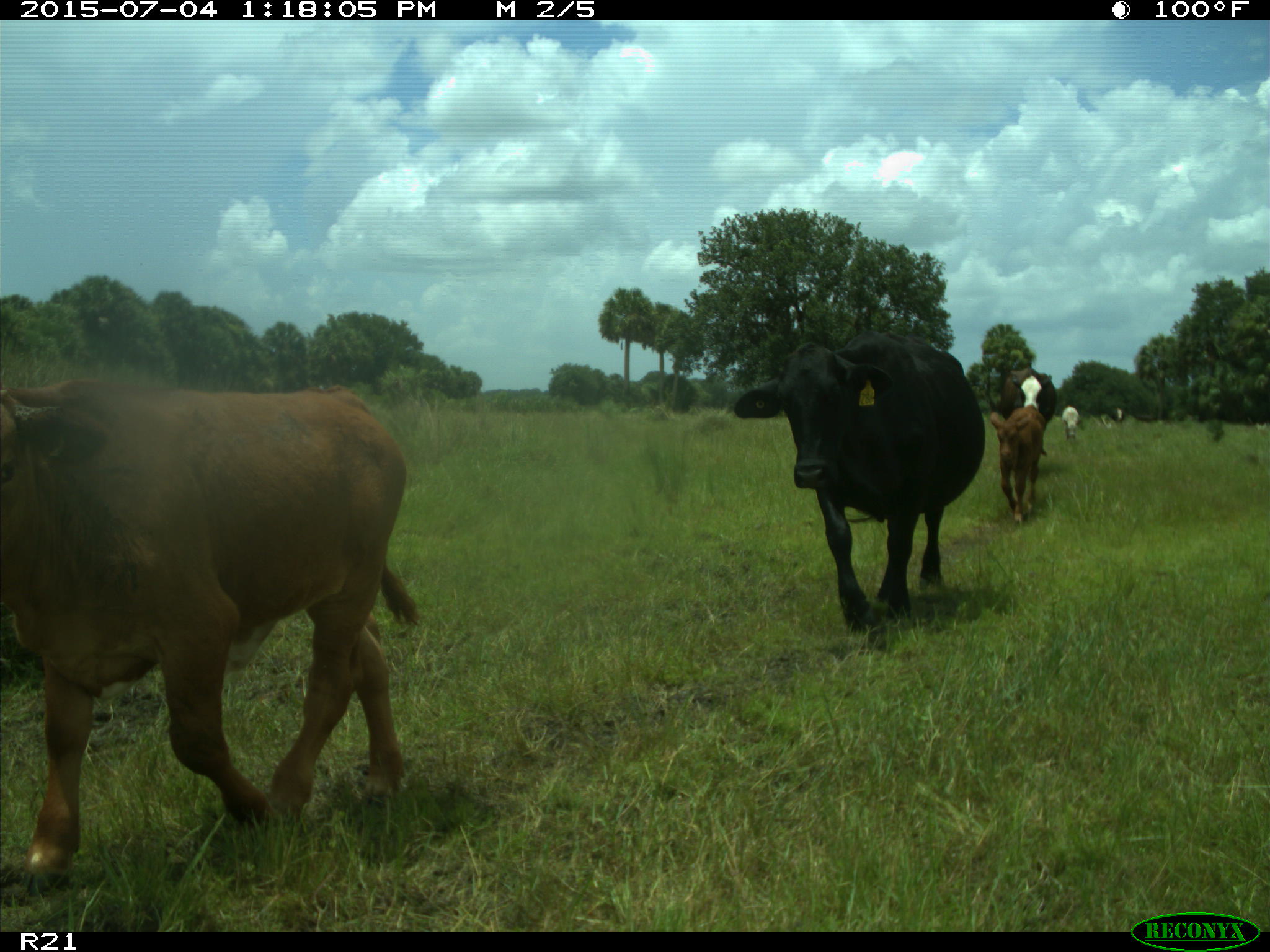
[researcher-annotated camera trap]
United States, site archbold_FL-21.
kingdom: Animalia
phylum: Chordata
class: Mammalia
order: Artiodactyla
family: Bovidae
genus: Bos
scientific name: Bos taurus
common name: domestic cow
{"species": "Bos taurus (domestic cow)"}